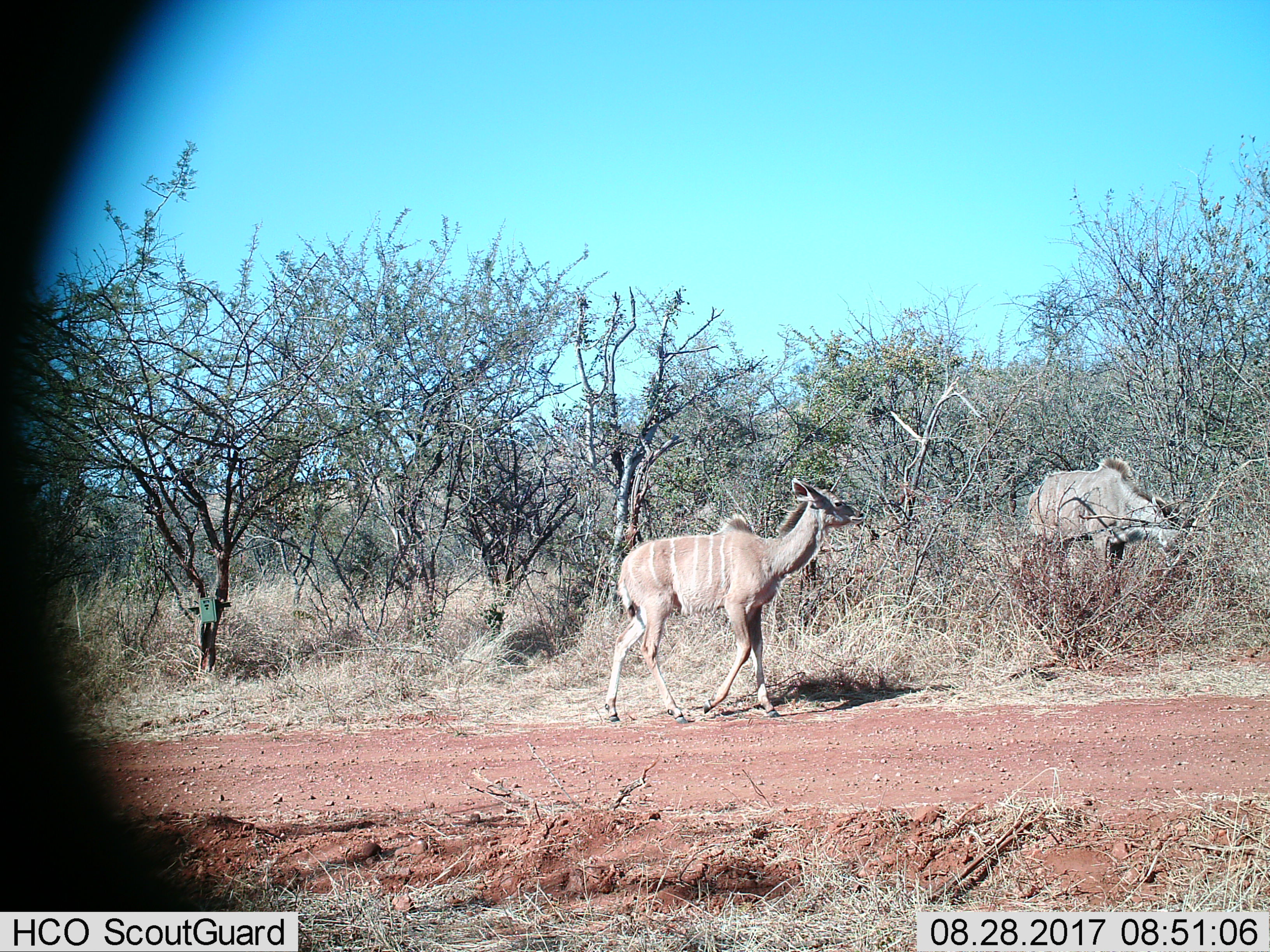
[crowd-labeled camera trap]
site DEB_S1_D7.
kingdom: Animalia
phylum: Chordata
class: Mammalia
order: Artiodactyla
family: Bovidae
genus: Tragelaphus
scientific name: Tragelaphus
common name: kudu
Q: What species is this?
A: Kudu (Tragelaphus).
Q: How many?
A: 2.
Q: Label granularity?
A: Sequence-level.